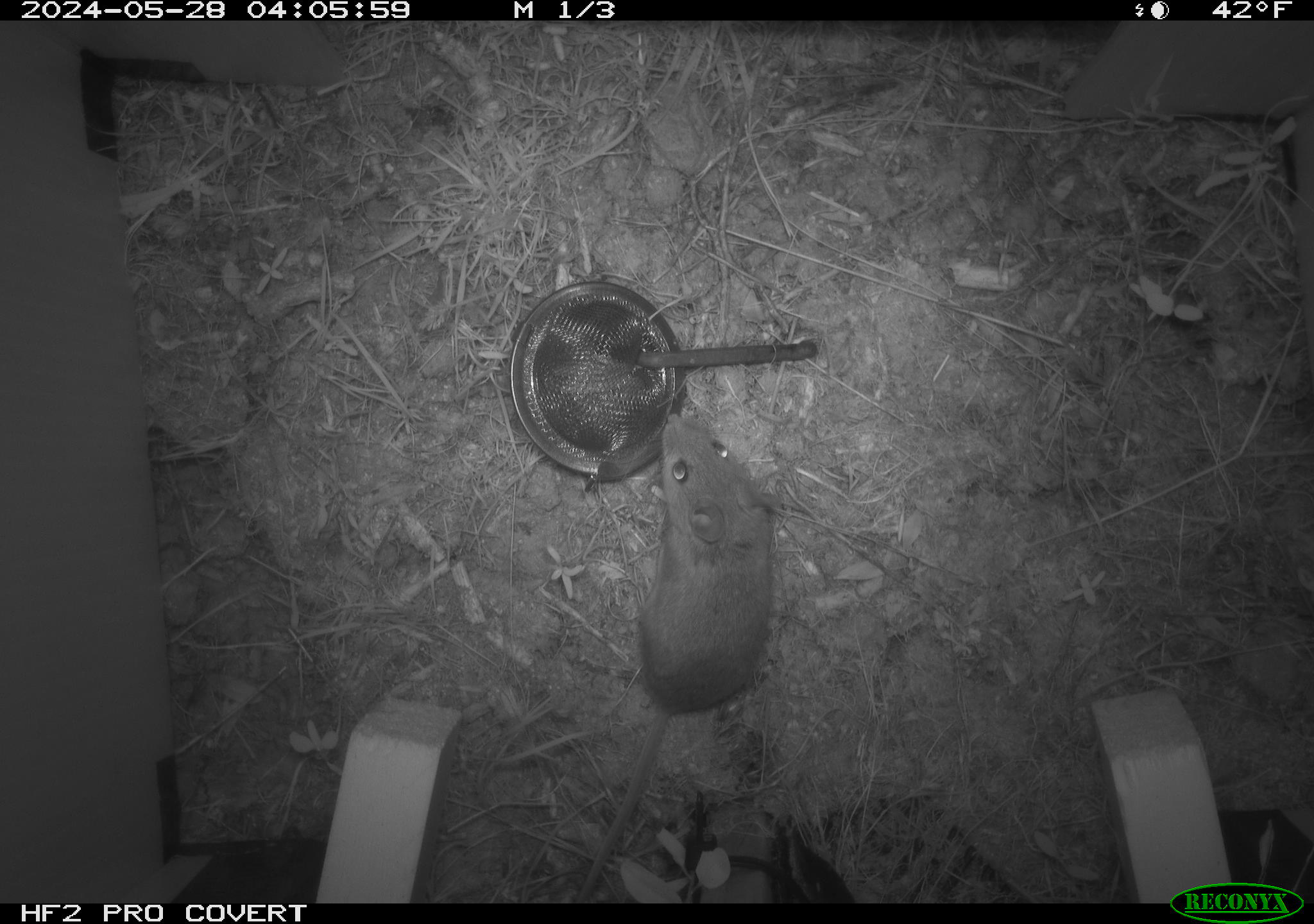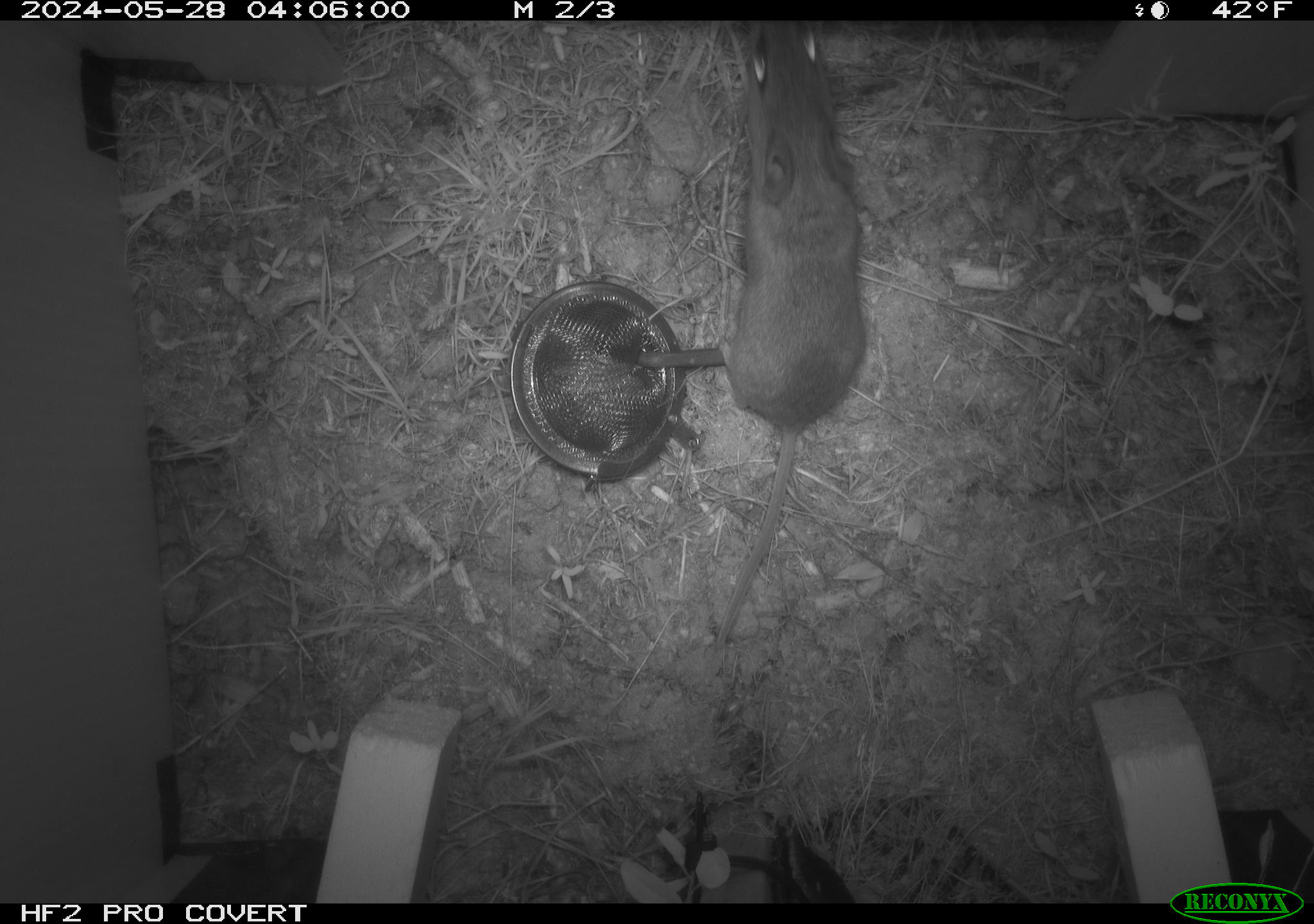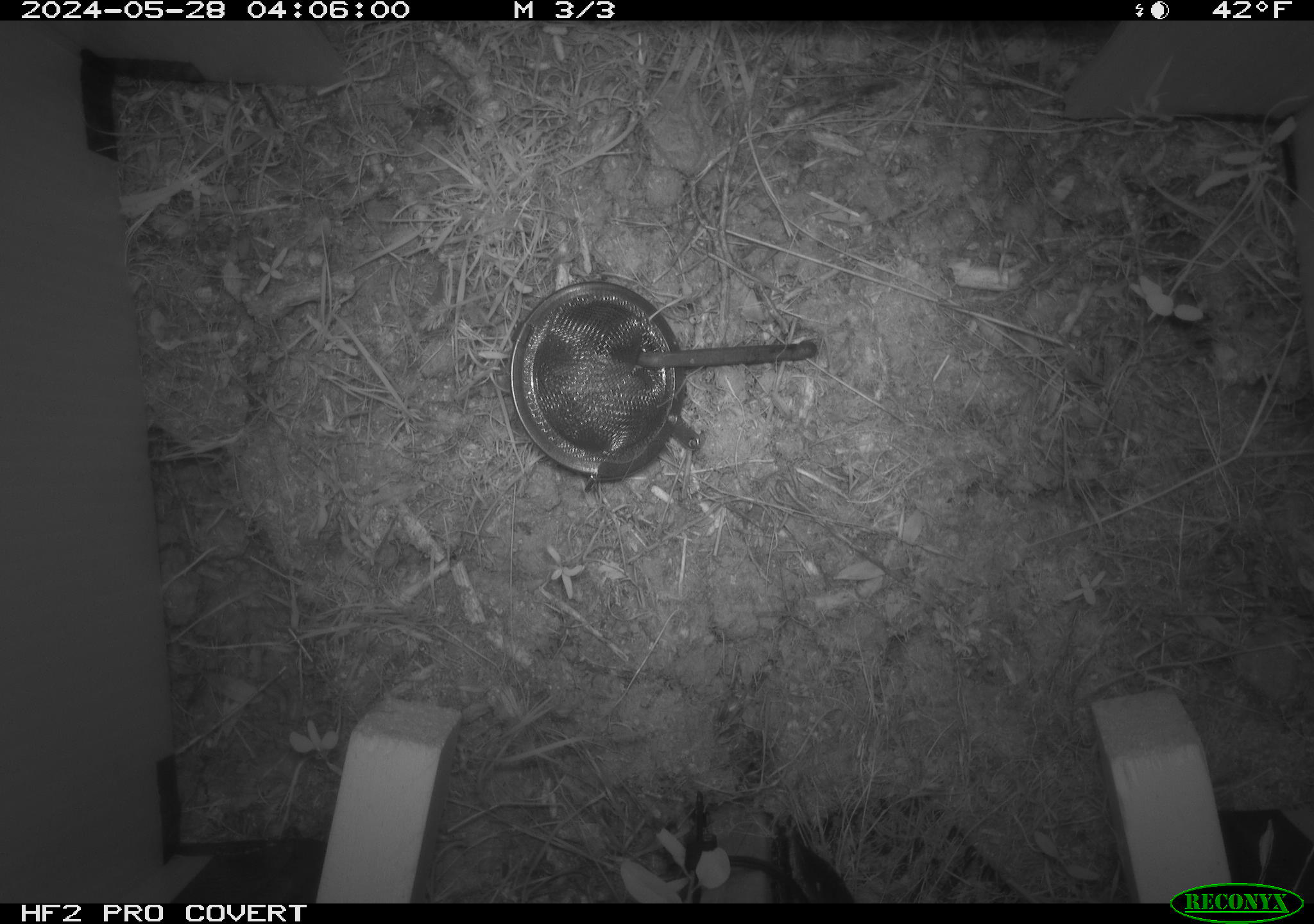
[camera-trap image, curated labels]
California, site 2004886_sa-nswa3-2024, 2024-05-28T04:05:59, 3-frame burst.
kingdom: Animalia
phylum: Chordata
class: Mammalia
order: Rodentia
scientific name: Rodentia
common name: rodent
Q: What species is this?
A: Rodent (Rodentia).